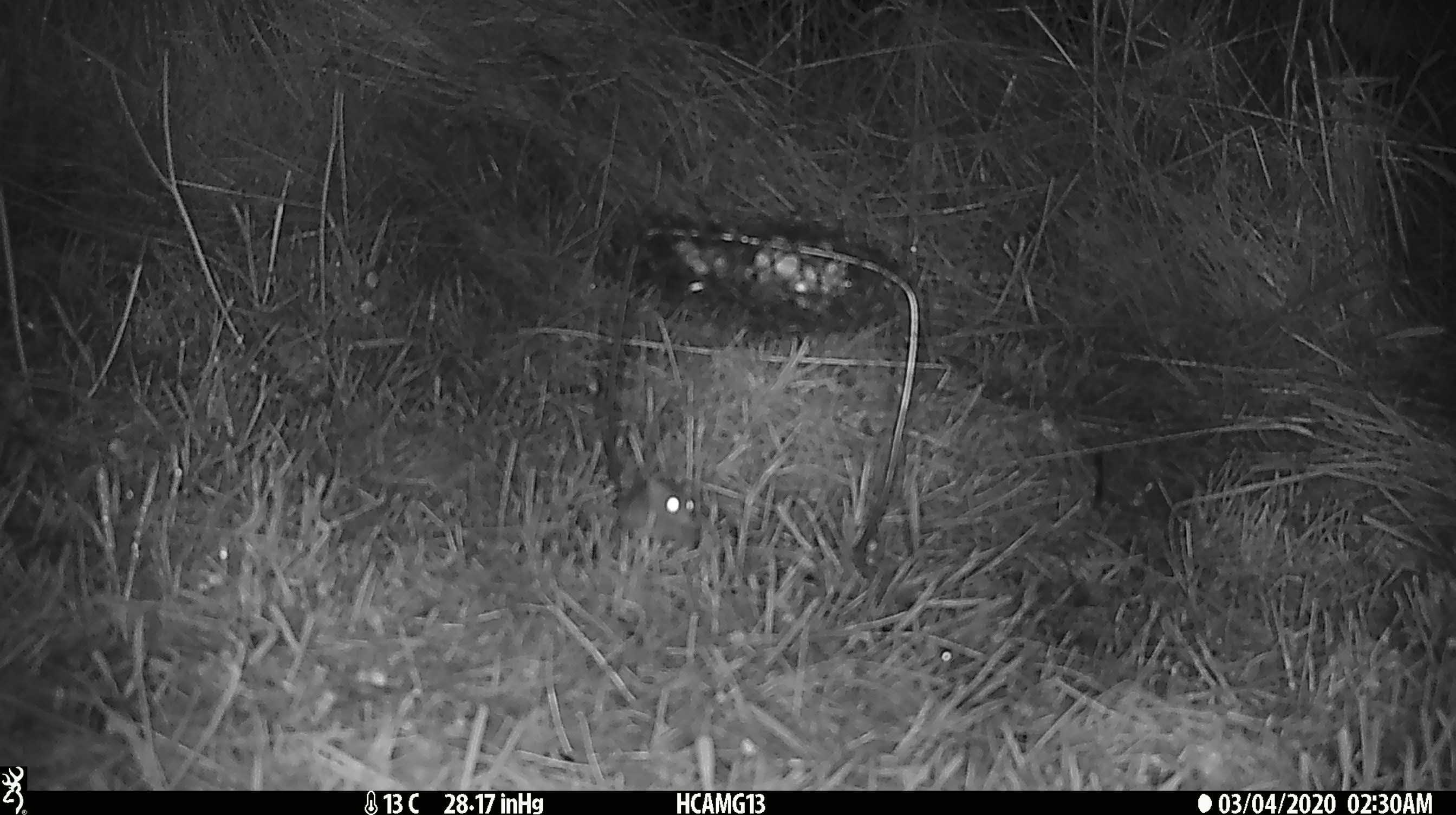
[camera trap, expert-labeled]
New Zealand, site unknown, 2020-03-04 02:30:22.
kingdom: Animalia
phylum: Chordata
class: Mammalia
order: Rodentia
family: Muridae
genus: Mus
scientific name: Mus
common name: mouse